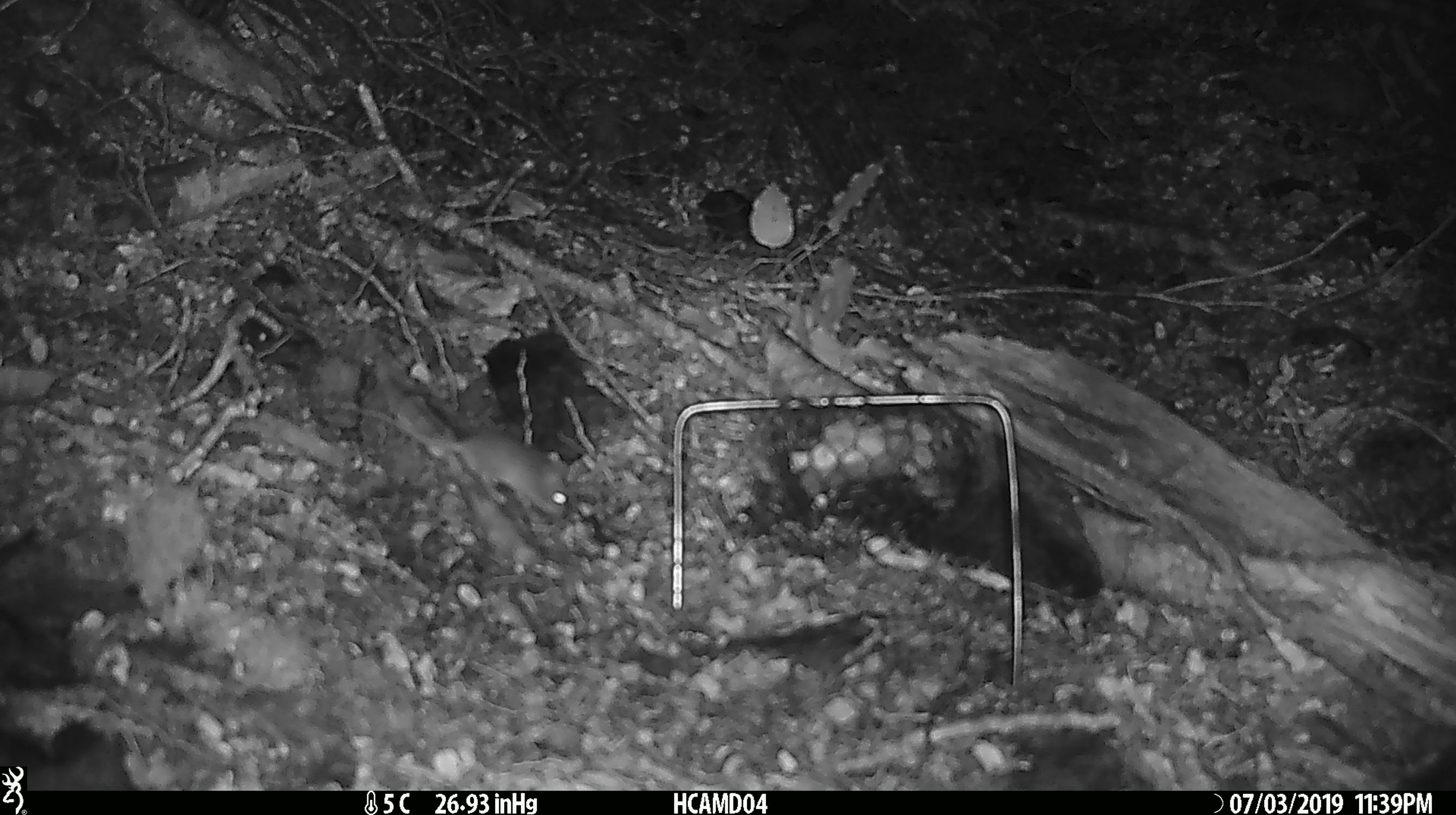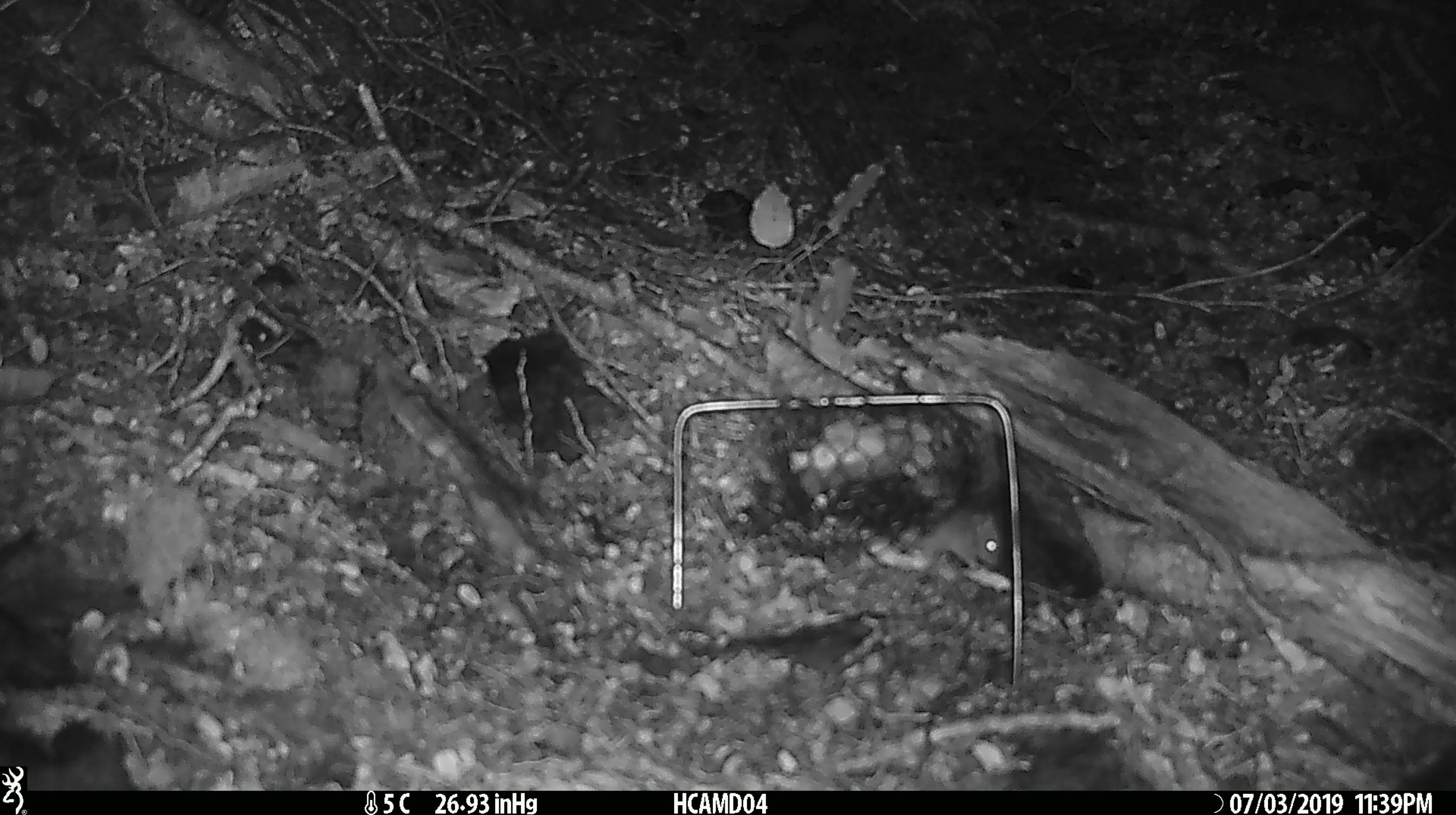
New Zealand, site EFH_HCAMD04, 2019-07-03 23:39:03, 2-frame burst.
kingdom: Animalia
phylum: Chordata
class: Mammalia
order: Rodentia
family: Muridae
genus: Mus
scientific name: Mus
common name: mouse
Mouse (Mus).